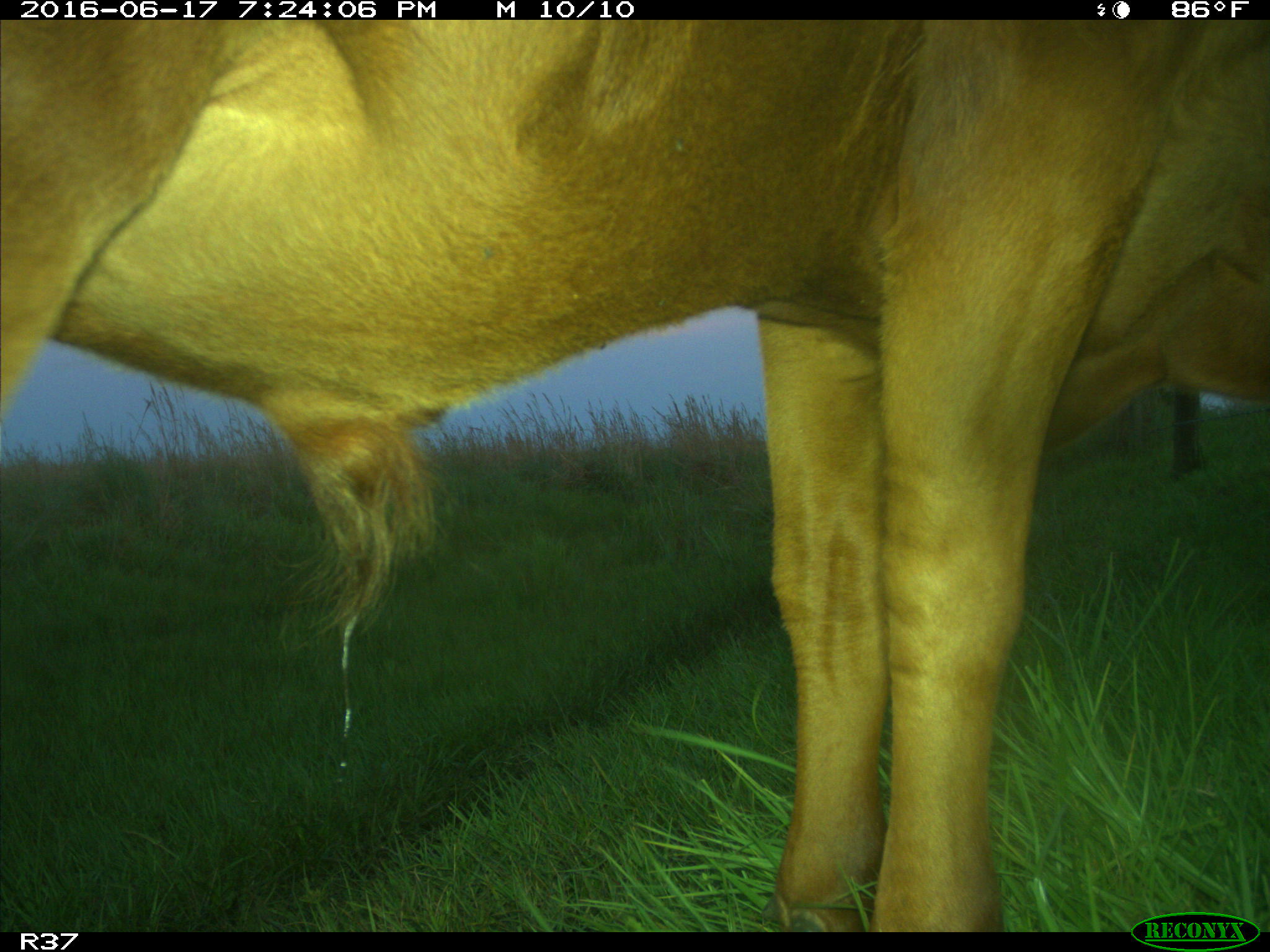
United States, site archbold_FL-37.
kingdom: Animalia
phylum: Chordata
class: Mammalia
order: Artiodactyla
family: Bovidae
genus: Bos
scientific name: Bos taurus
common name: domestic cow